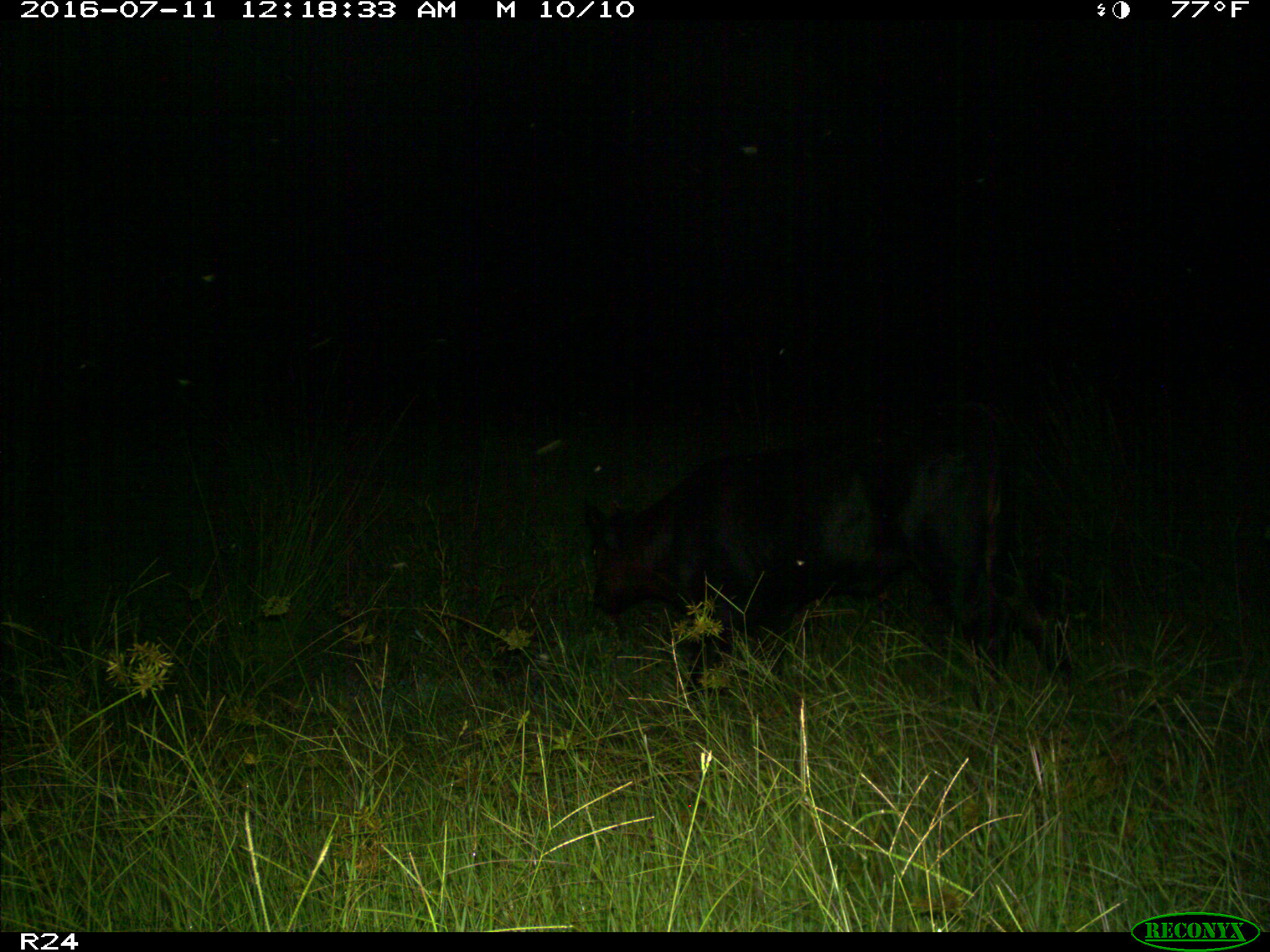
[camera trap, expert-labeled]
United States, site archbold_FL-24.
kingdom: Animalia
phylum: Chordata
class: Mammalia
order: Artiodactyla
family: Bovidae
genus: Bos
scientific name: Bos taurus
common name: domestic cow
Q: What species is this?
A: Bos taurus (domestic cow).